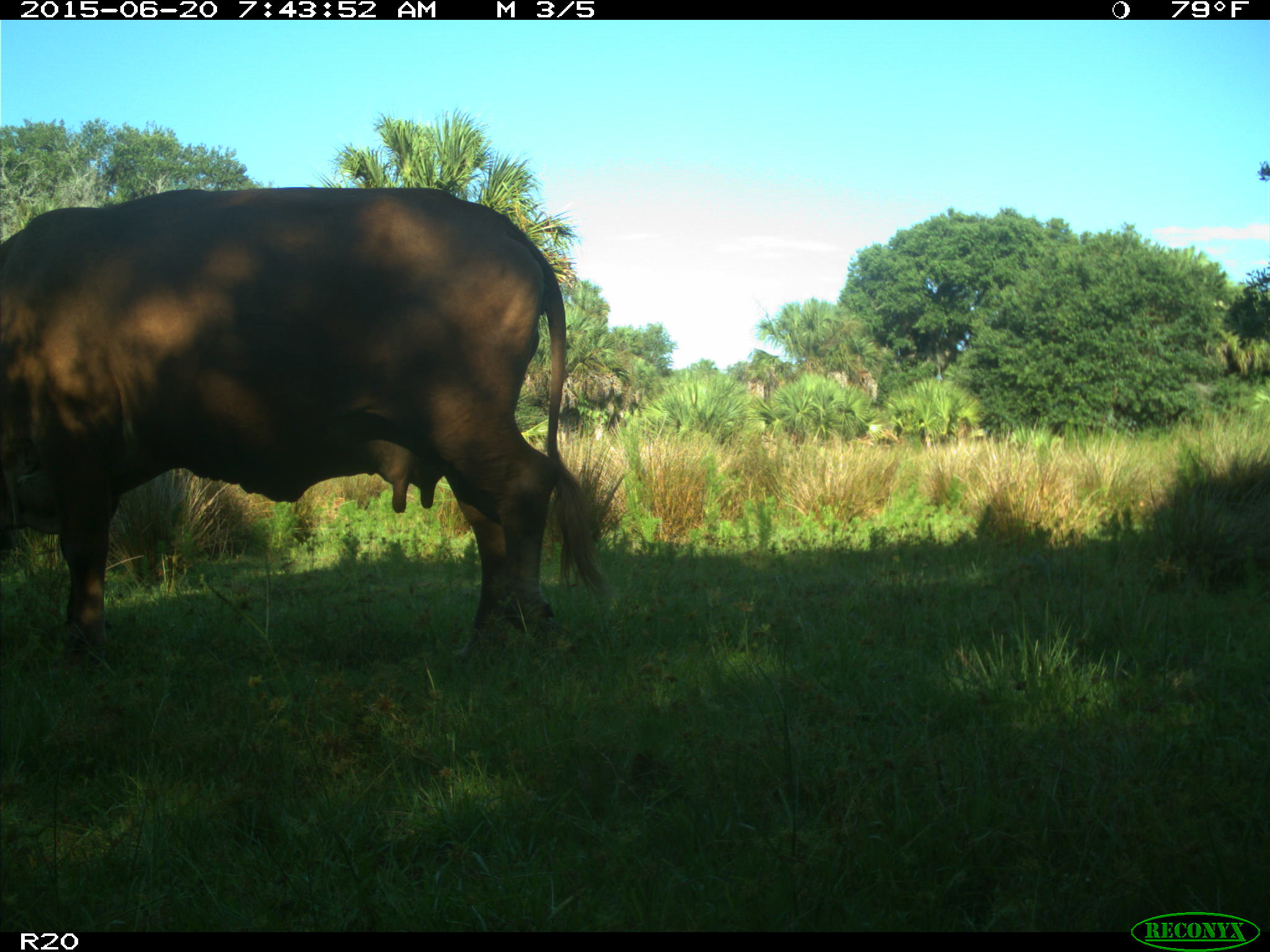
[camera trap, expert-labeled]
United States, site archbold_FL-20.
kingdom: Animalia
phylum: Chordata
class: Mammalia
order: Artiodactyla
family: Bovidae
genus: Bos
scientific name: Bos taurus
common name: domestic cow